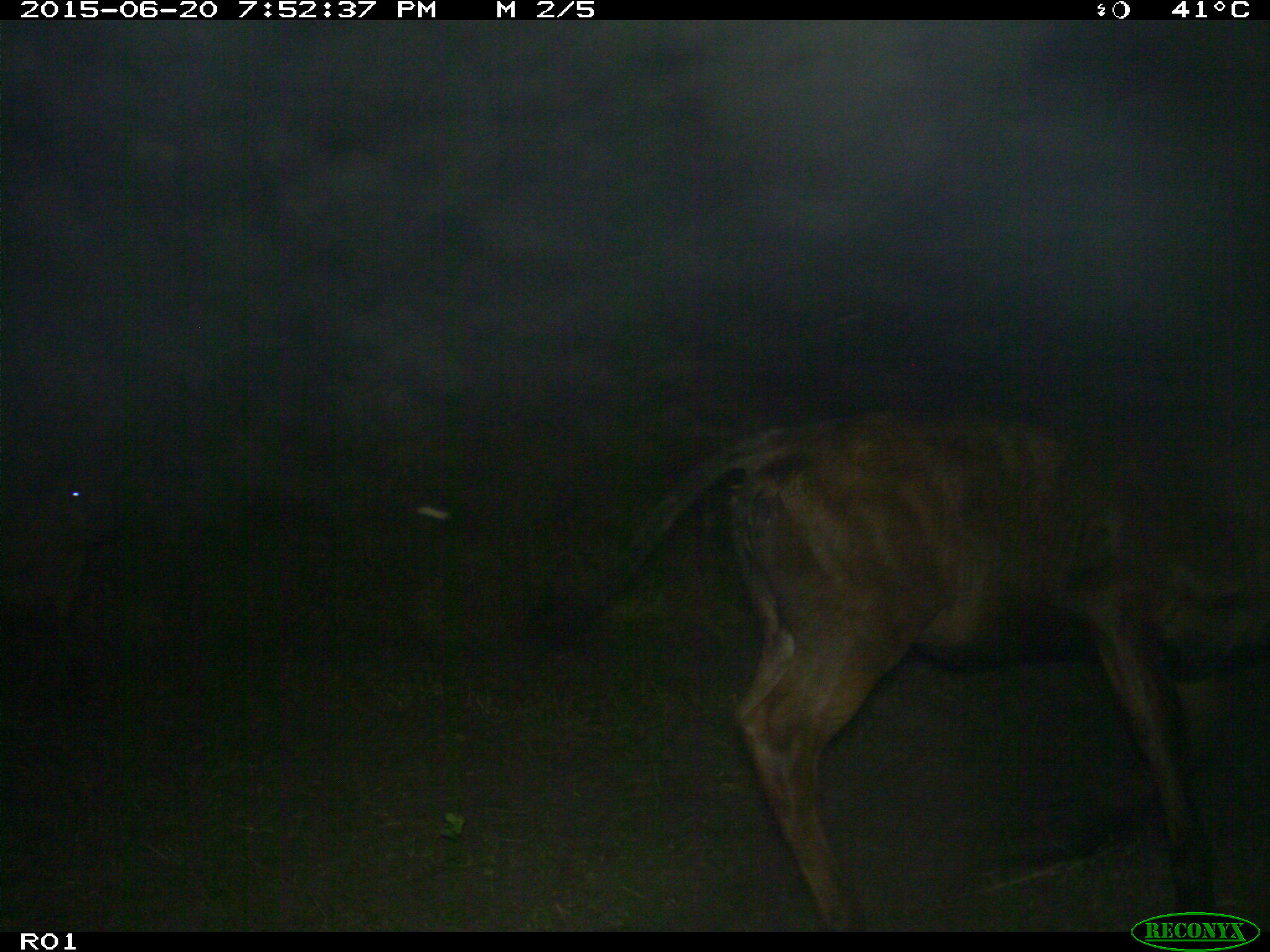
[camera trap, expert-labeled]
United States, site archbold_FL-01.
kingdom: Animalia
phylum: Chordata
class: Mammalia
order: Artiodactyla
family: Bovidae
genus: Bos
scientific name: Bos taurus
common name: domestic cow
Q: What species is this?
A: Bos taurus (domestic cow).